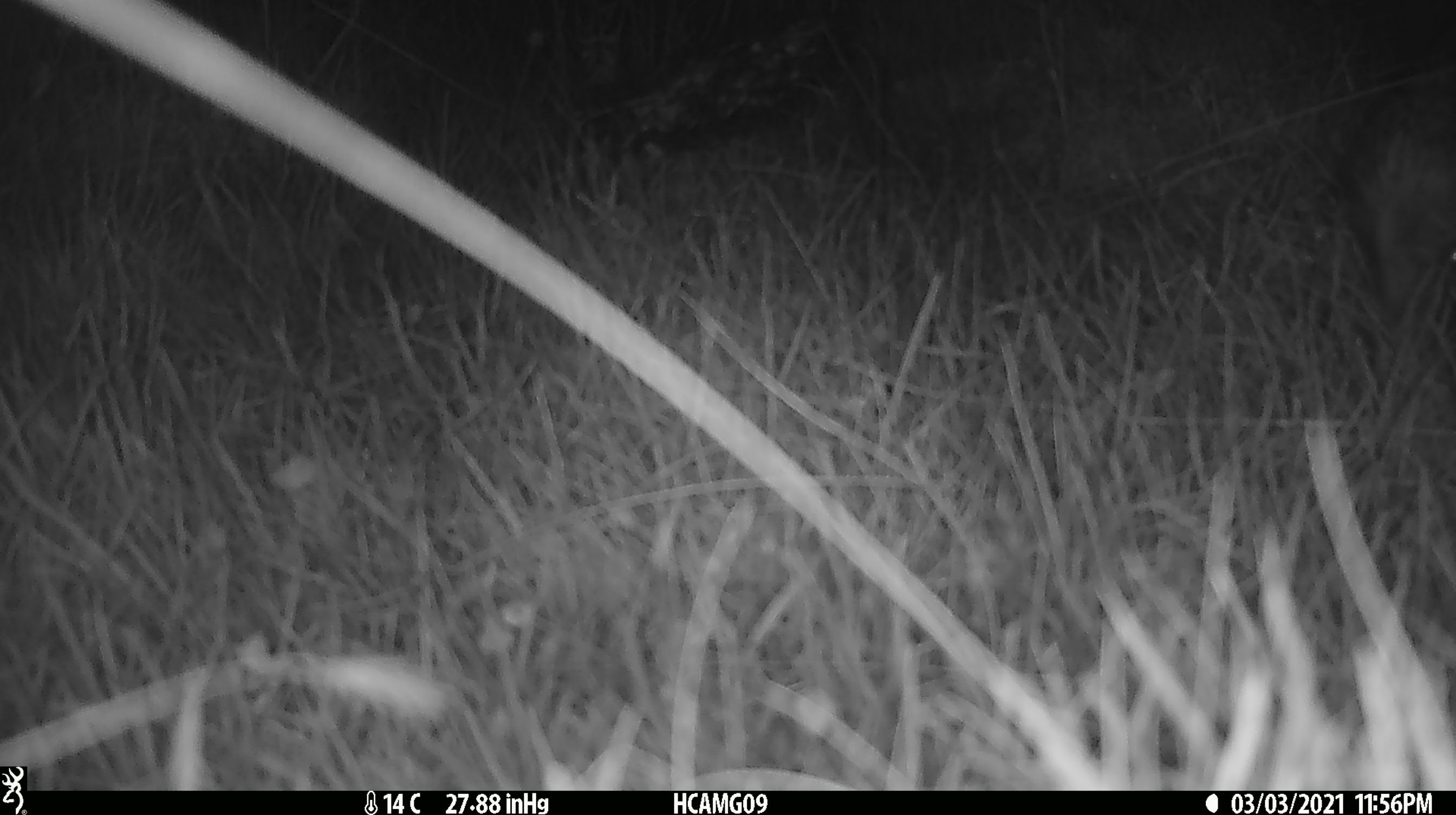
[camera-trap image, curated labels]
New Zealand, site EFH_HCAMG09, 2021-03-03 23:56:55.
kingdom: Animalia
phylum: Chordata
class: Mammalia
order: Eulipotyphla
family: Erinaceidae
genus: Erinaceus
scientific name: Erinaceus europaeus europaeus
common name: european hedgehog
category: hedgehog